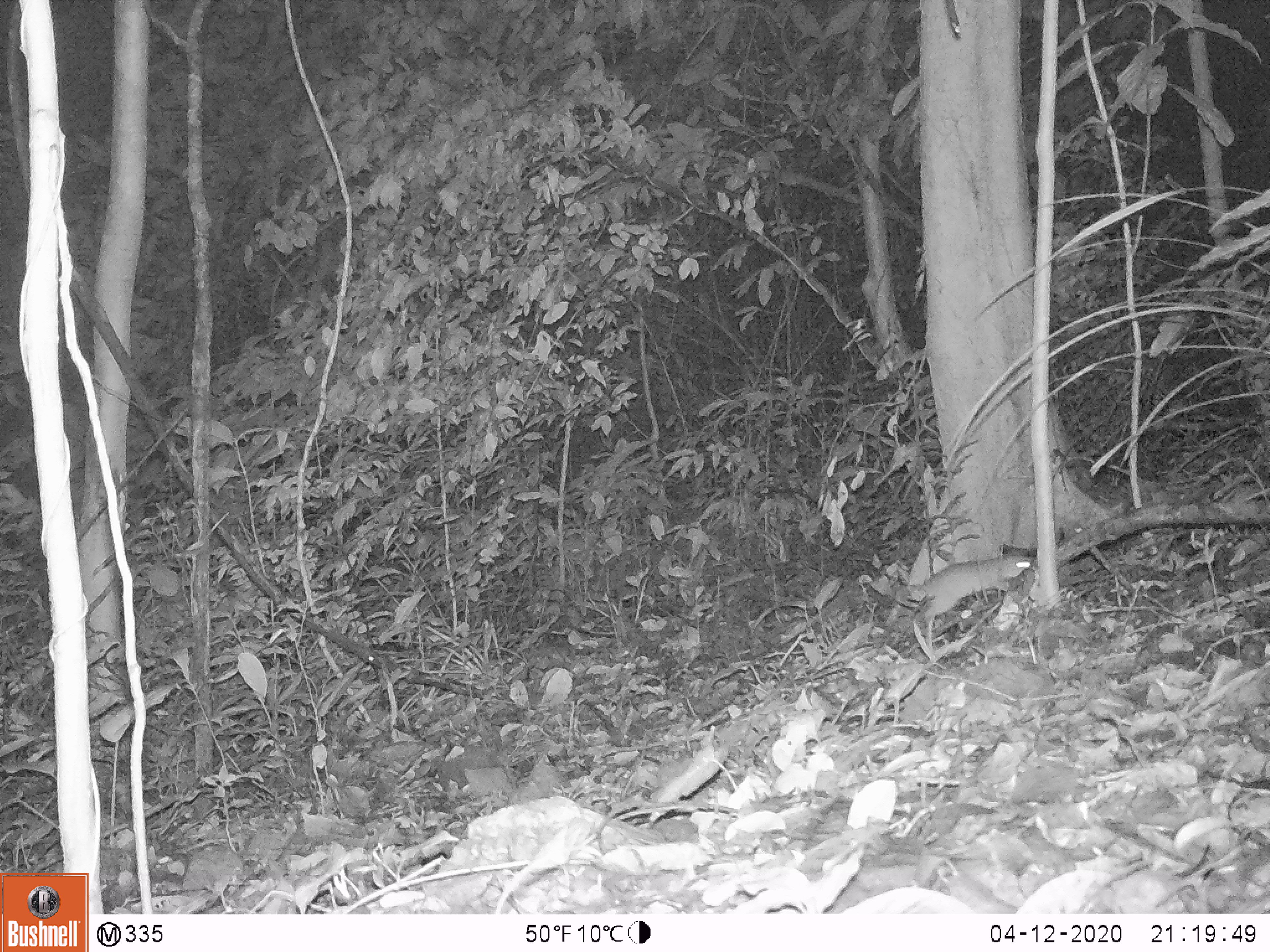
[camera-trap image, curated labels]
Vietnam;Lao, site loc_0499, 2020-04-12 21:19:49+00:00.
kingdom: Animalia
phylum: Chordata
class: Mammalia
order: Rodentia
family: Muridae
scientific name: Muridae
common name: old-world mice and rats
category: unidentified murid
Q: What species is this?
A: Unidentified murid (old-world mice and rats) (Muridae).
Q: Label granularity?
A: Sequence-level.